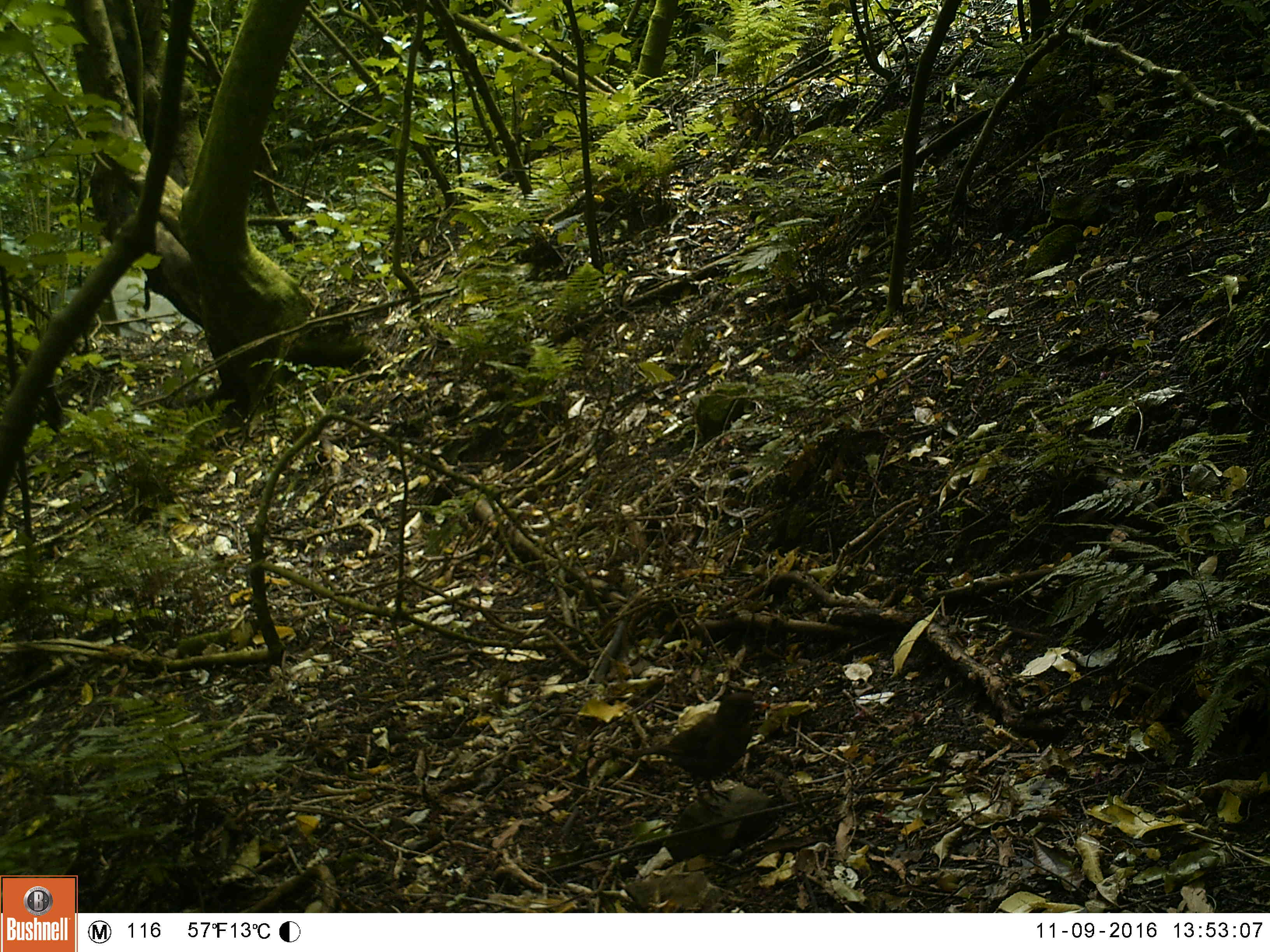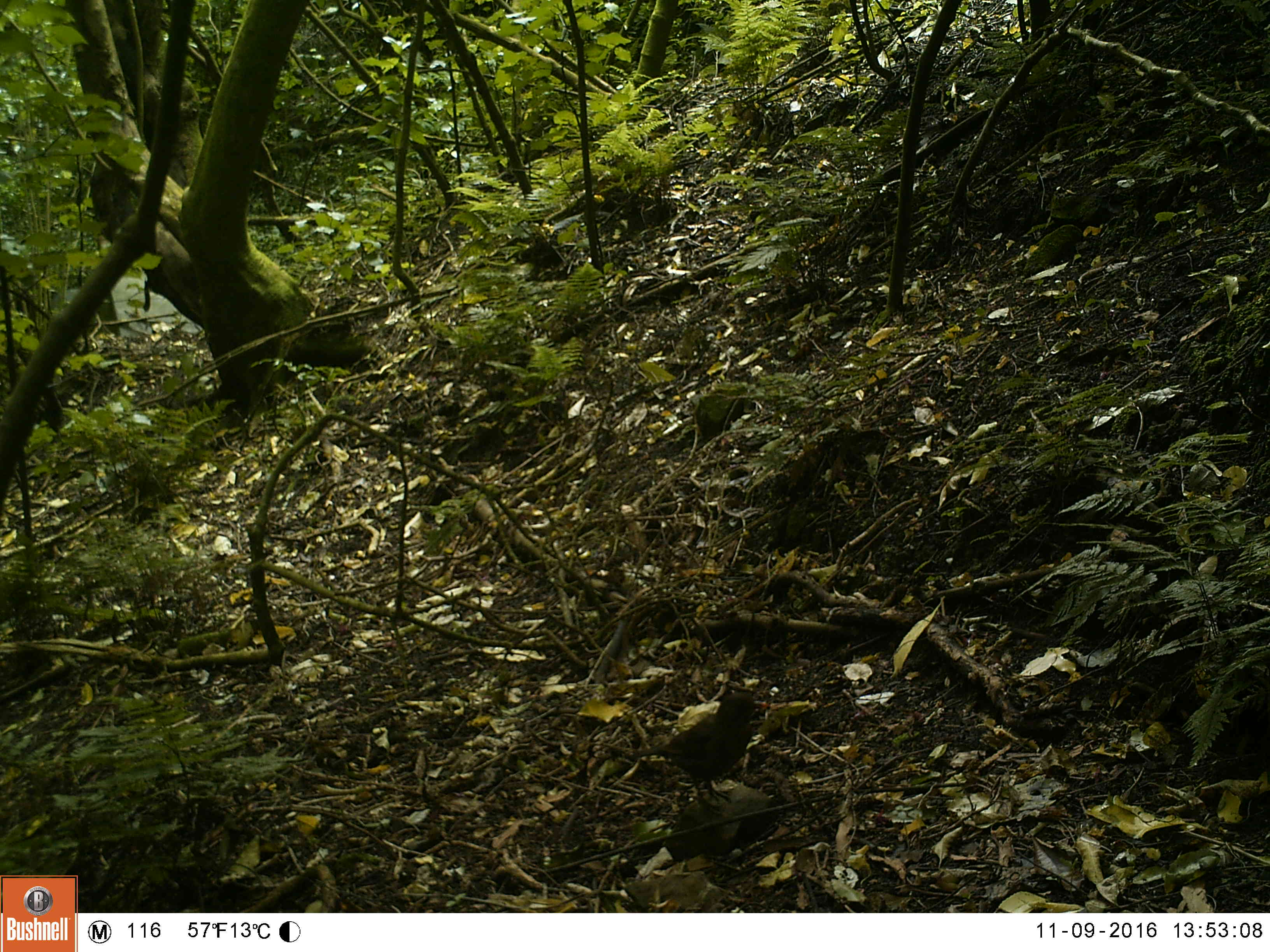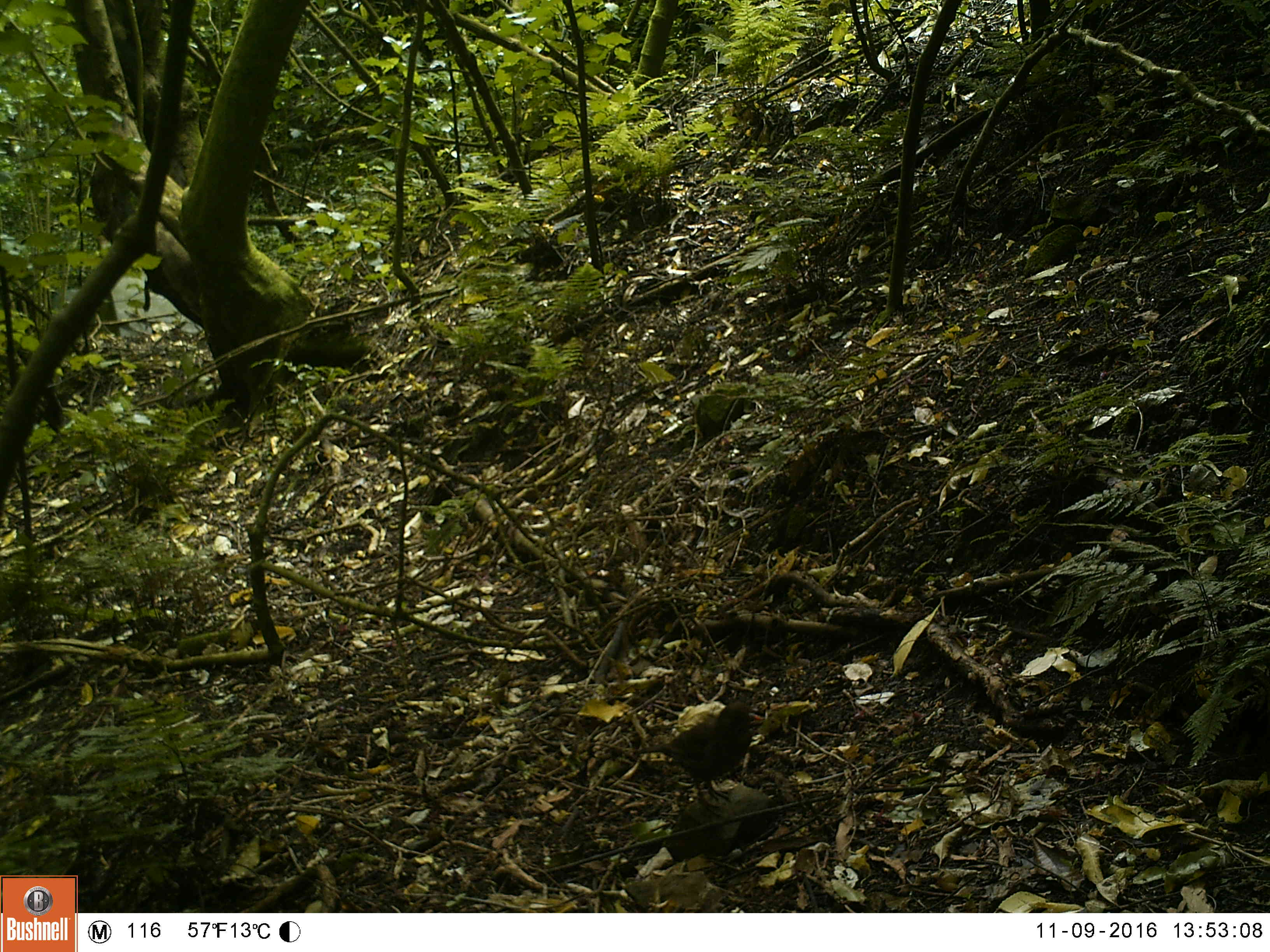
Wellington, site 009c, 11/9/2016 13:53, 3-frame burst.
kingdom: Animalia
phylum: Chordata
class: Aves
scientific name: Aves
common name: bird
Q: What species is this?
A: Bird (Aves).